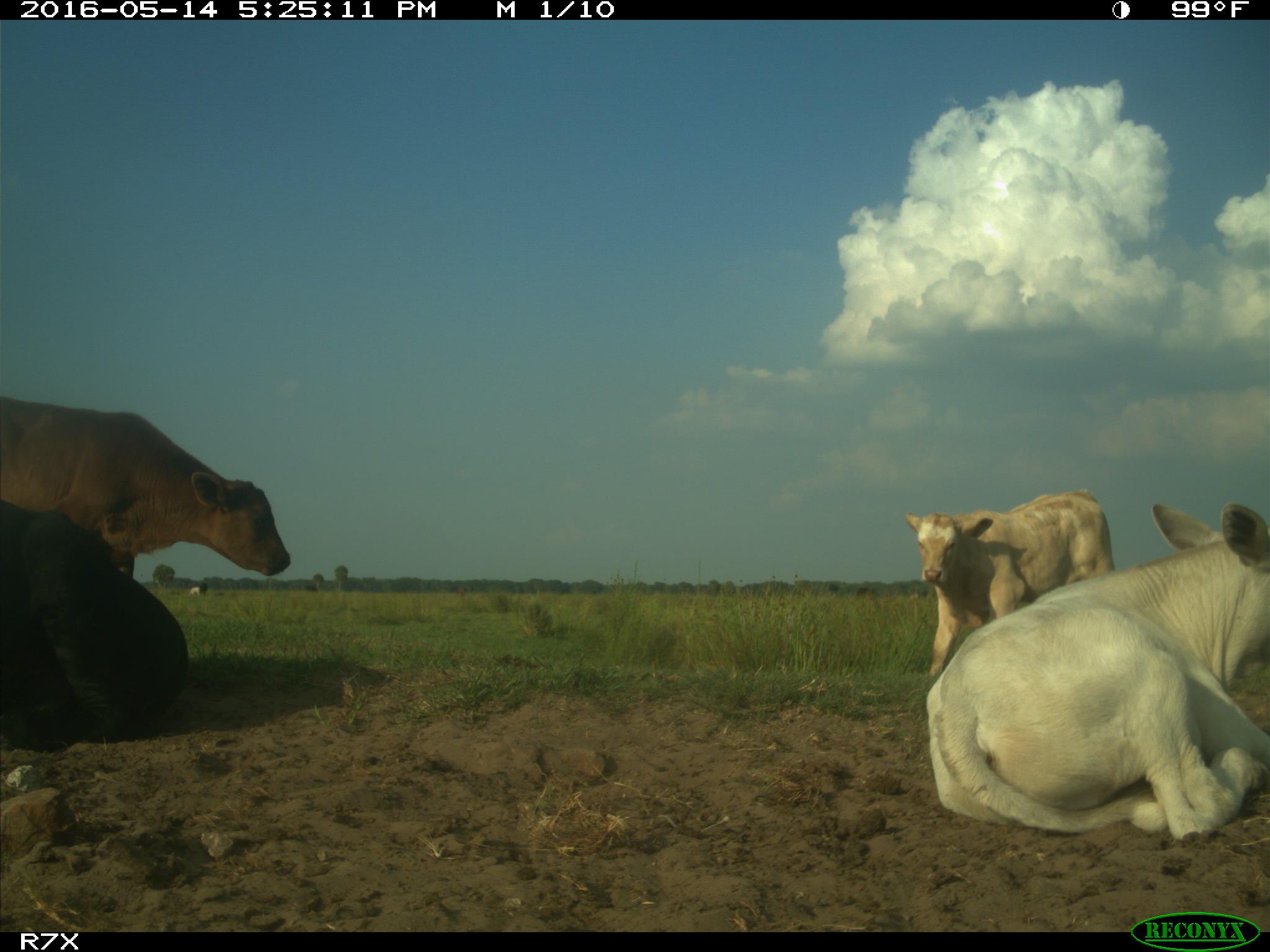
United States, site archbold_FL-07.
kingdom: Animalia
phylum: Chordata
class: Mammalia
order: Artiodactyla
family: Bovidae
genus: Bos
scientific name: Bos taurus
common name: domestic cow